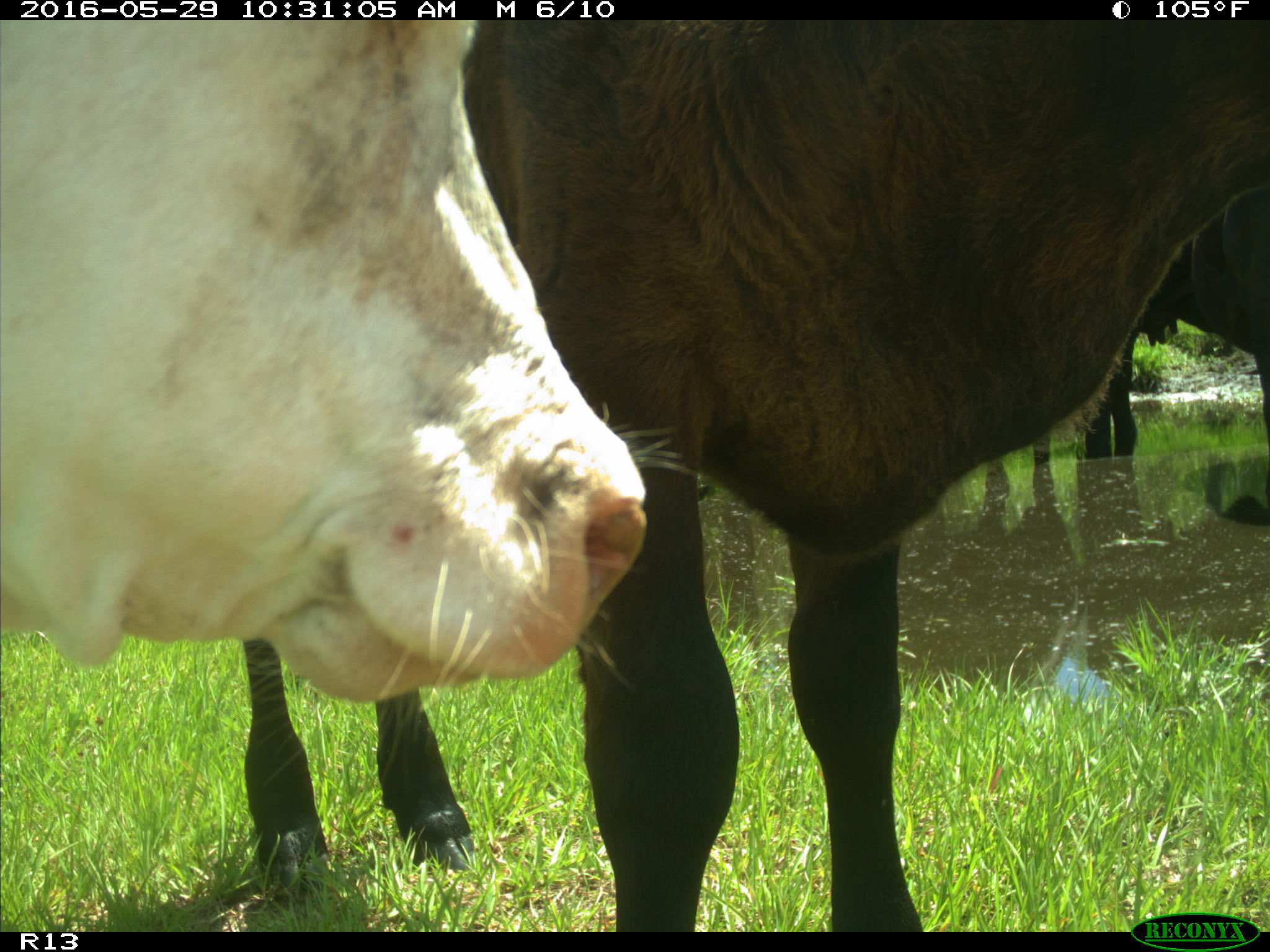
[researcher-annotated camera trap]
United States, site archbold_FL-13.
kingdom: Animalia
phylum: Chordata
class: Mammalia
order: Artiodactyla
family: Bovidae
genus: Bos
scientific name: Bos taurus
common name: domestic cow